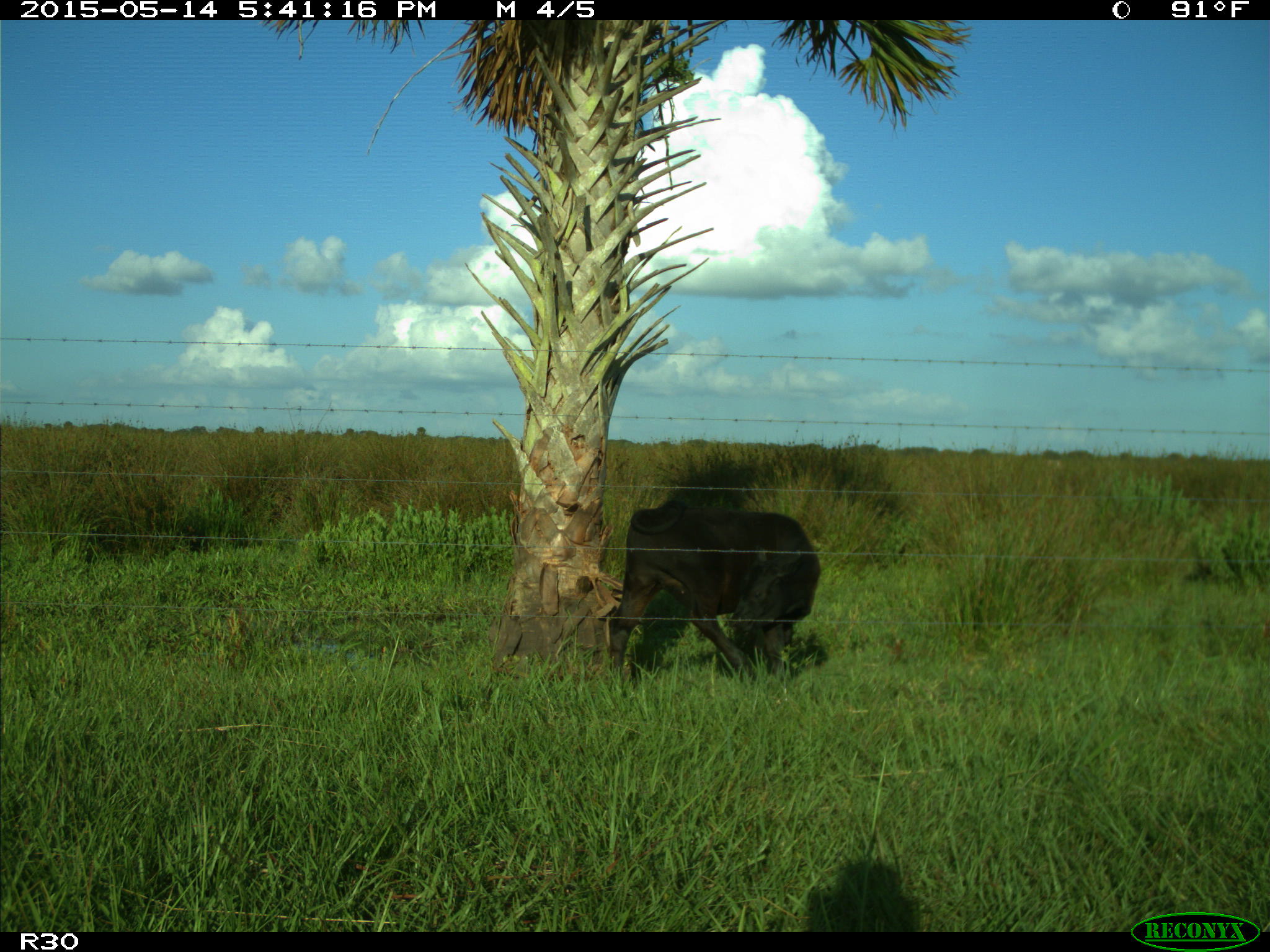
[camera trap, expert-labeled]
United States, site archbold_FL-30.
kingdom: Animalia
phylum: Chordata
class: Mammalia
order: Artiodactyla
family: Bovidae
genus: Bos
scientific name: Bos taurus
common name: domestic cow